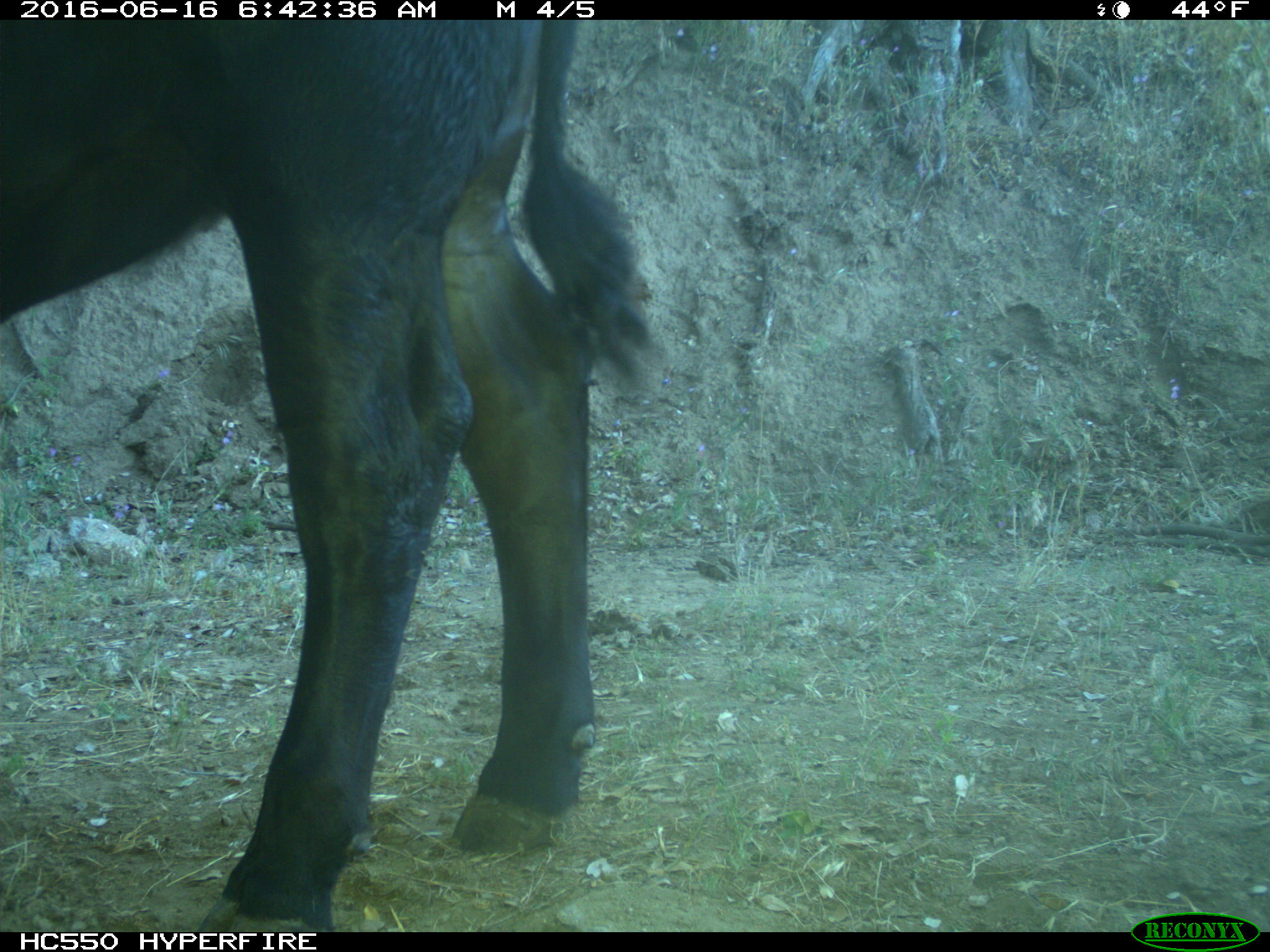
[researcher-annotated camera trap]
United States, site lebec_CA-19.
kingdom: Animalia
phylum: Chordata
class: Mammalia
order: Artiodactyla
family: Bovidae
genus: Bos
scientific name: Bos taurus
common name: domestic cow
Bos taurus (domestic cow).